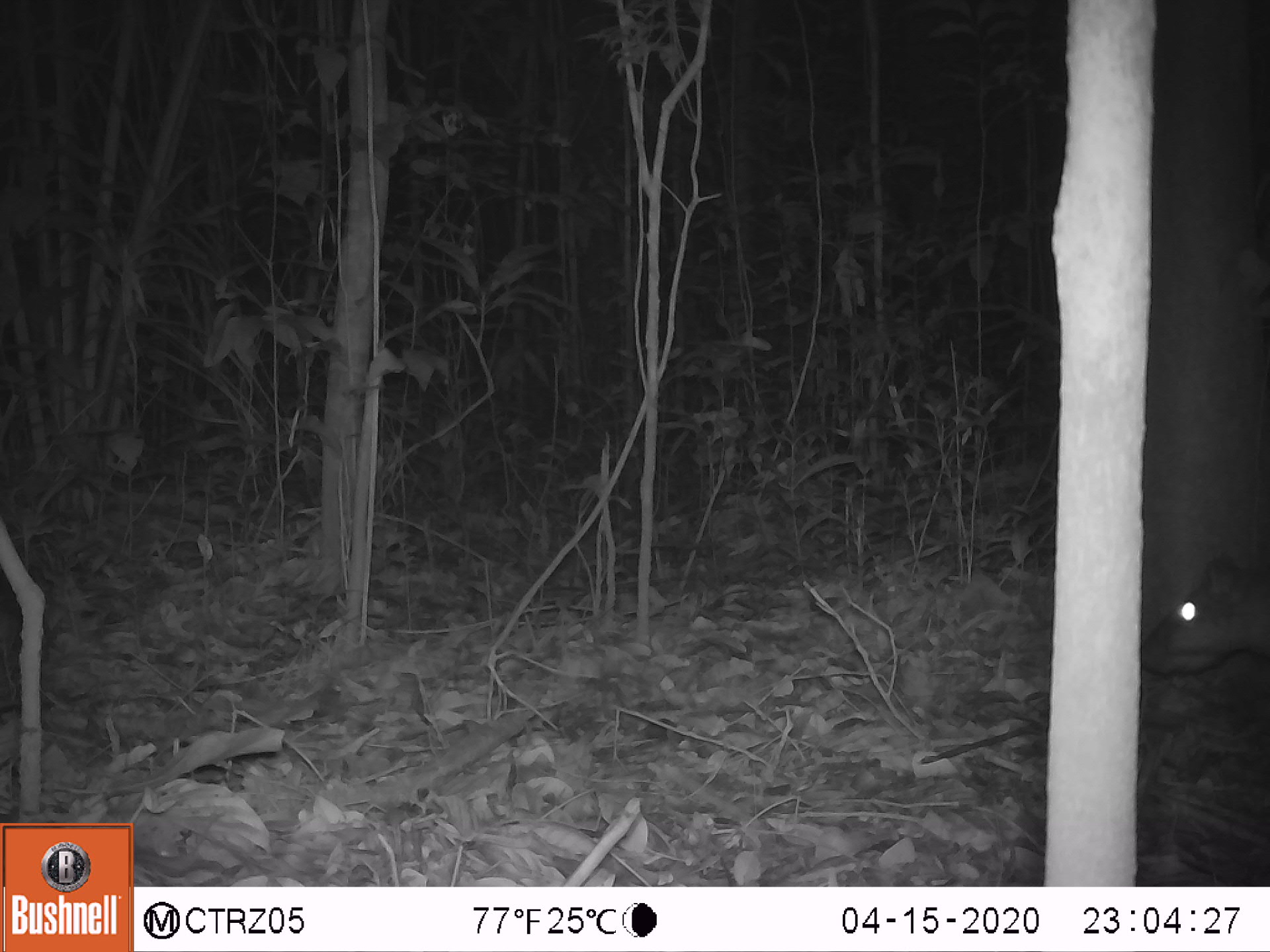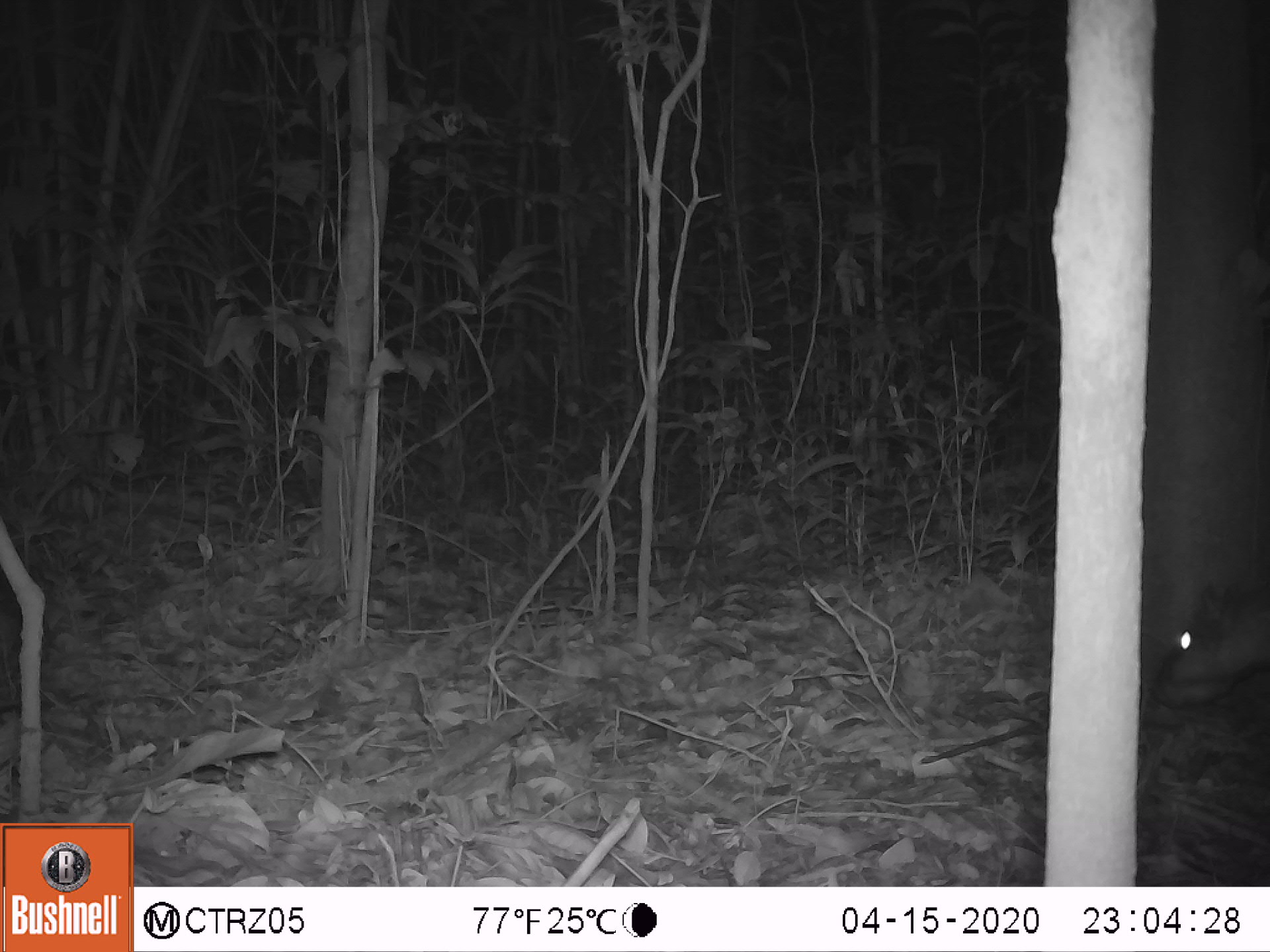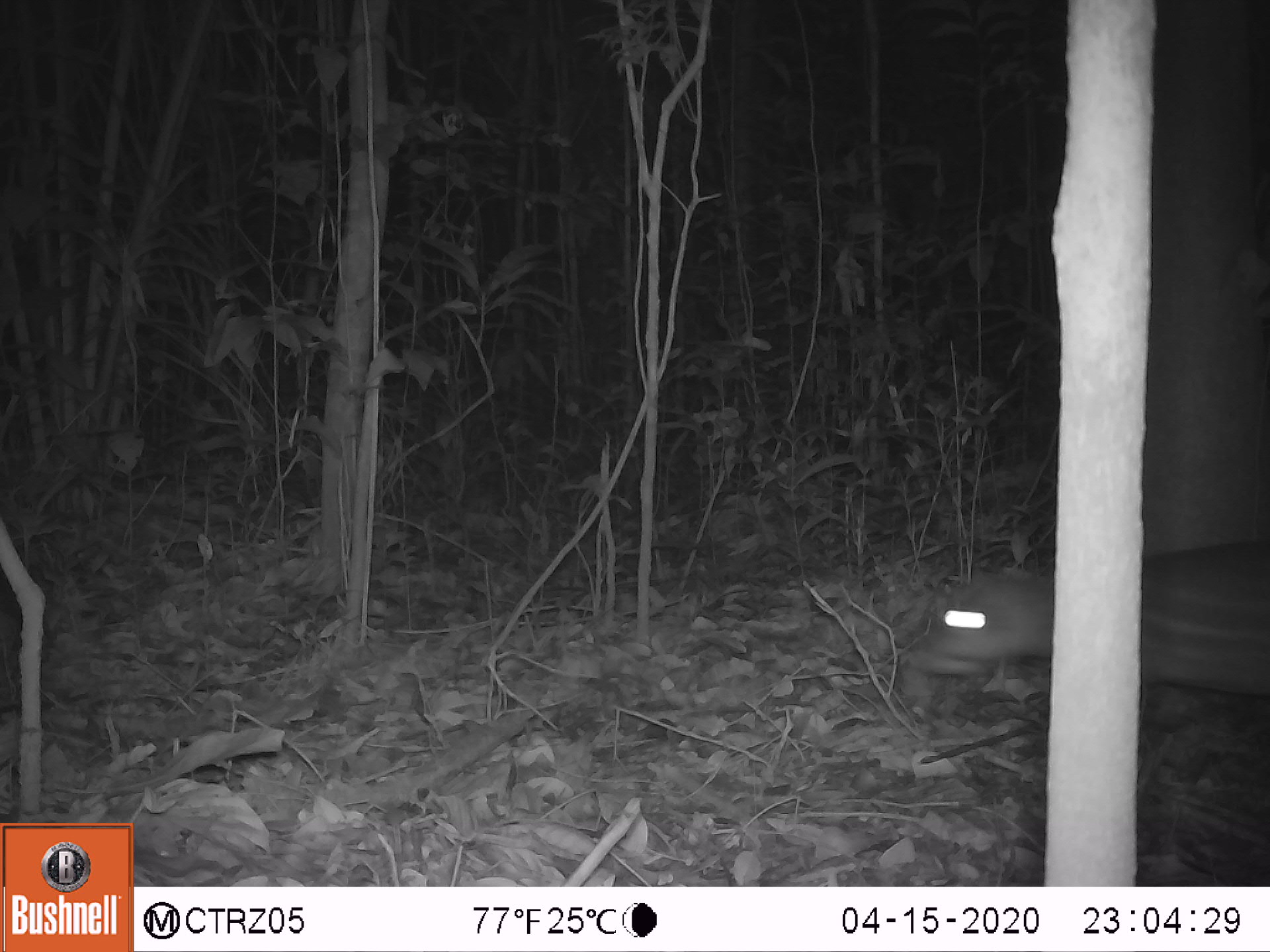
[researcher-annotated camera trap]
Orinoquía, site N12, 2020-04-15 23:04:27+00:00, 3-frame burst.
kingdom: Animalia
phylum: Chordata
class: Mammalia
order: Rodentia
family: Cuniculidae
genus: Cuniculus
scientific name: Cuniculus paca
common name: spotted paca